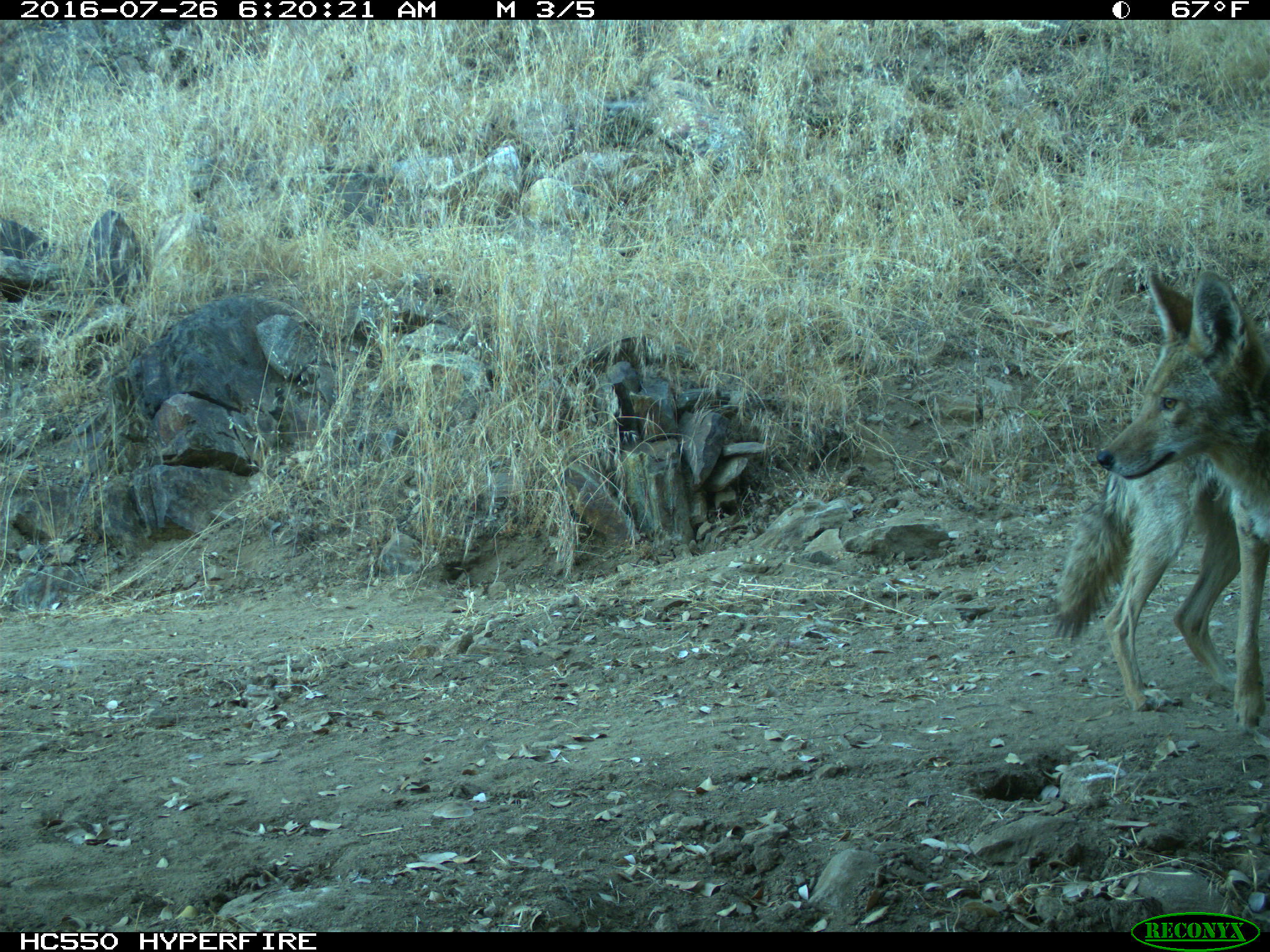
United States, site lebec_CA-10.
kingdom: Animalia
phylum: Chordata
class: Mammalia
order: Carnivora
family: Canidae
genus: Canis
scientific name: Canis latrans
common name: coyote